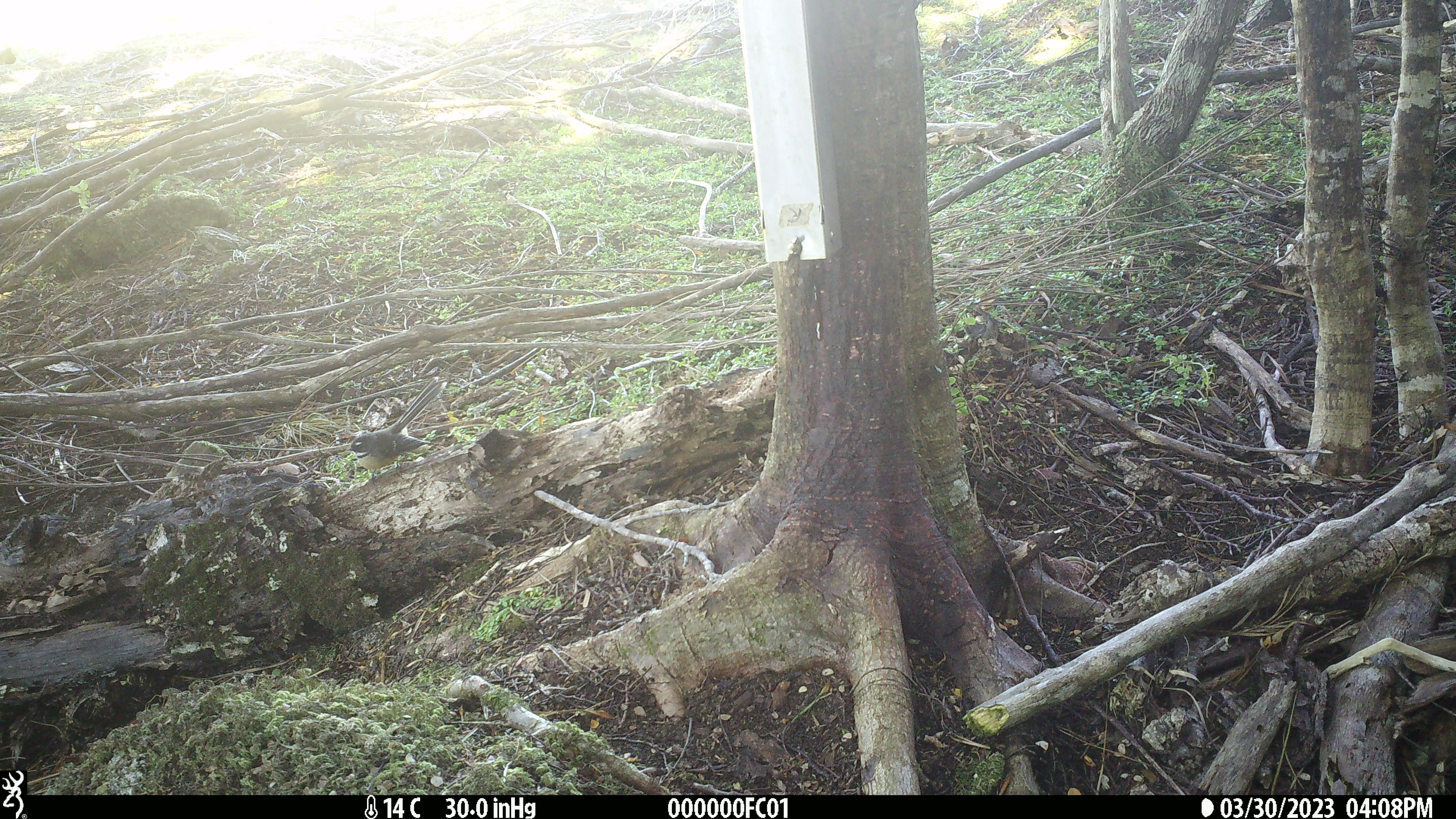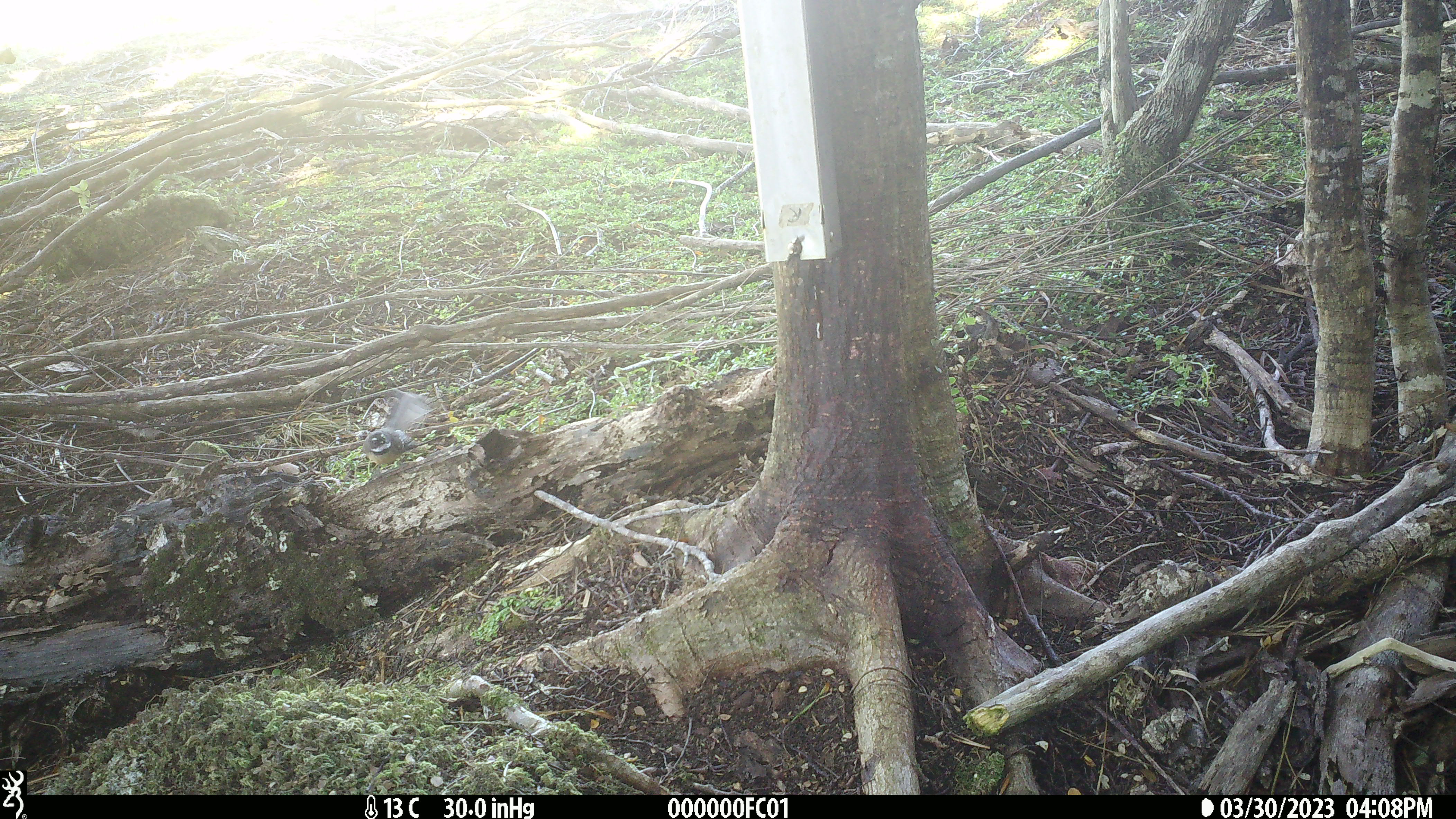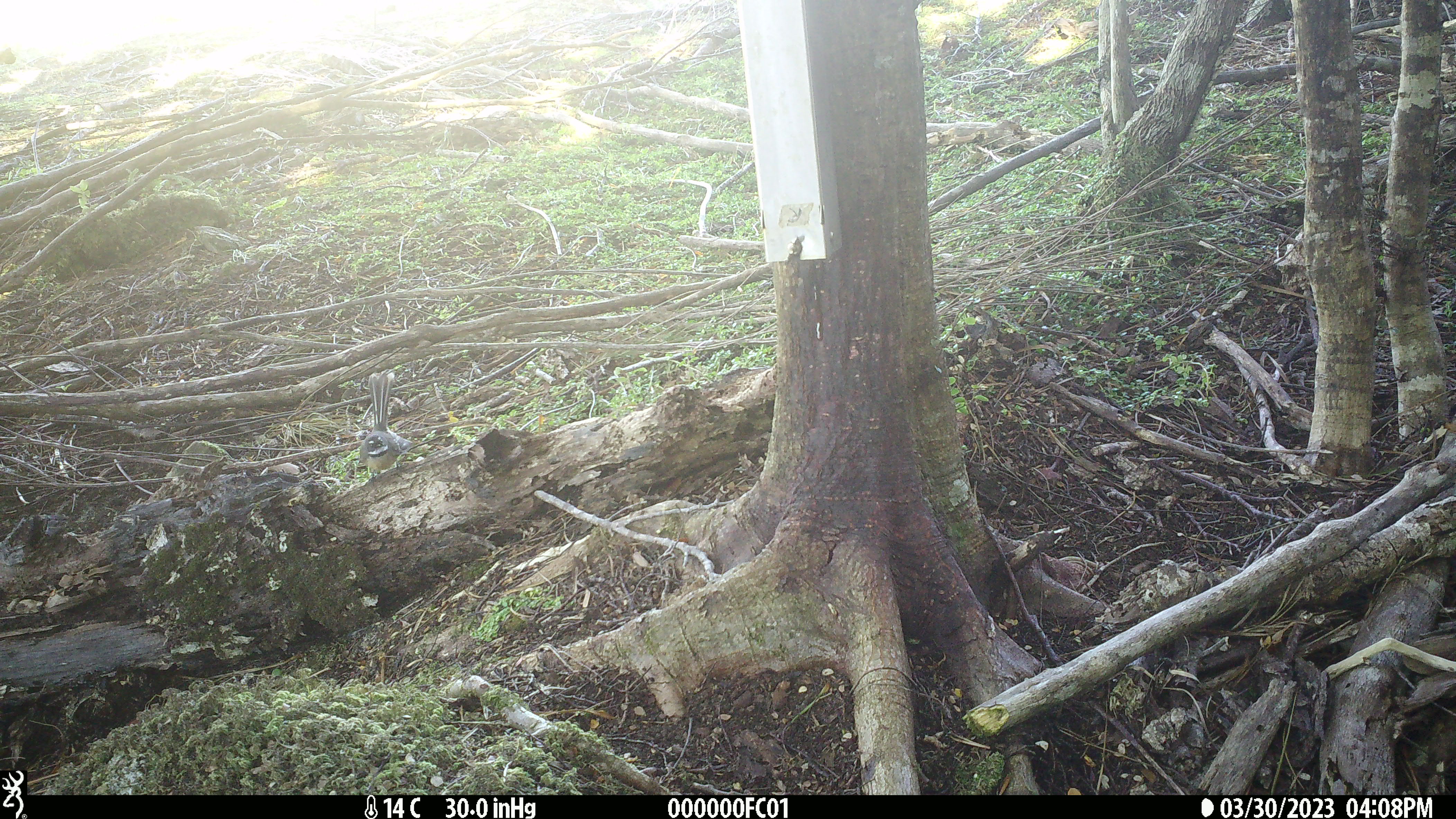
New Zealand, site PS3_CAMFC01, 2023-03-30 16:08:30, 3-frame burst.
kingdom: Animalia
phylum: Chordata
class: Aves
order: Passeriformes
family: Rhipiduridae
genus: Rhipidura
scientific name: Rhipidura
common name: fantails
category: fantail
Fantail (fantails) (Rhipidura).